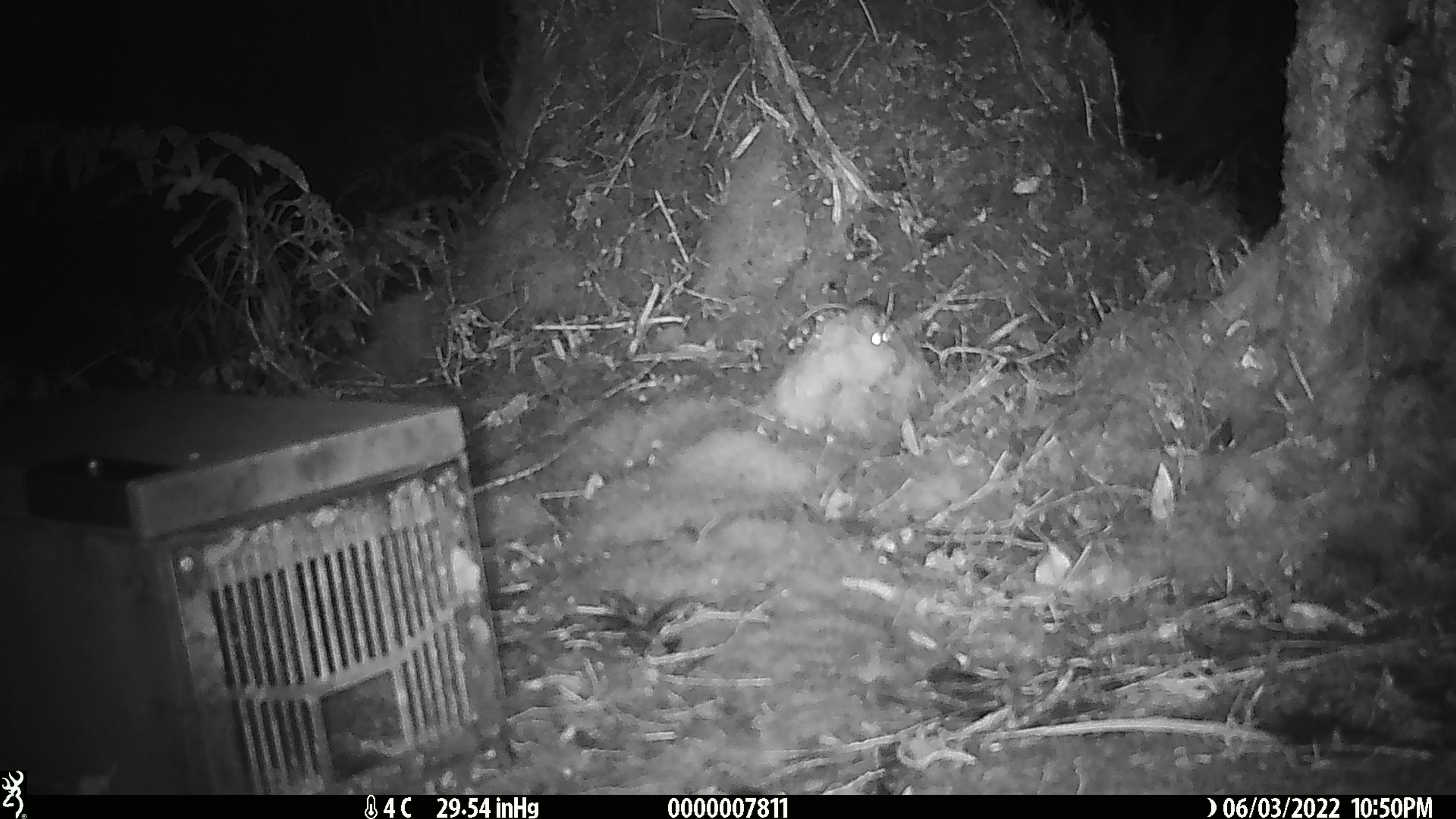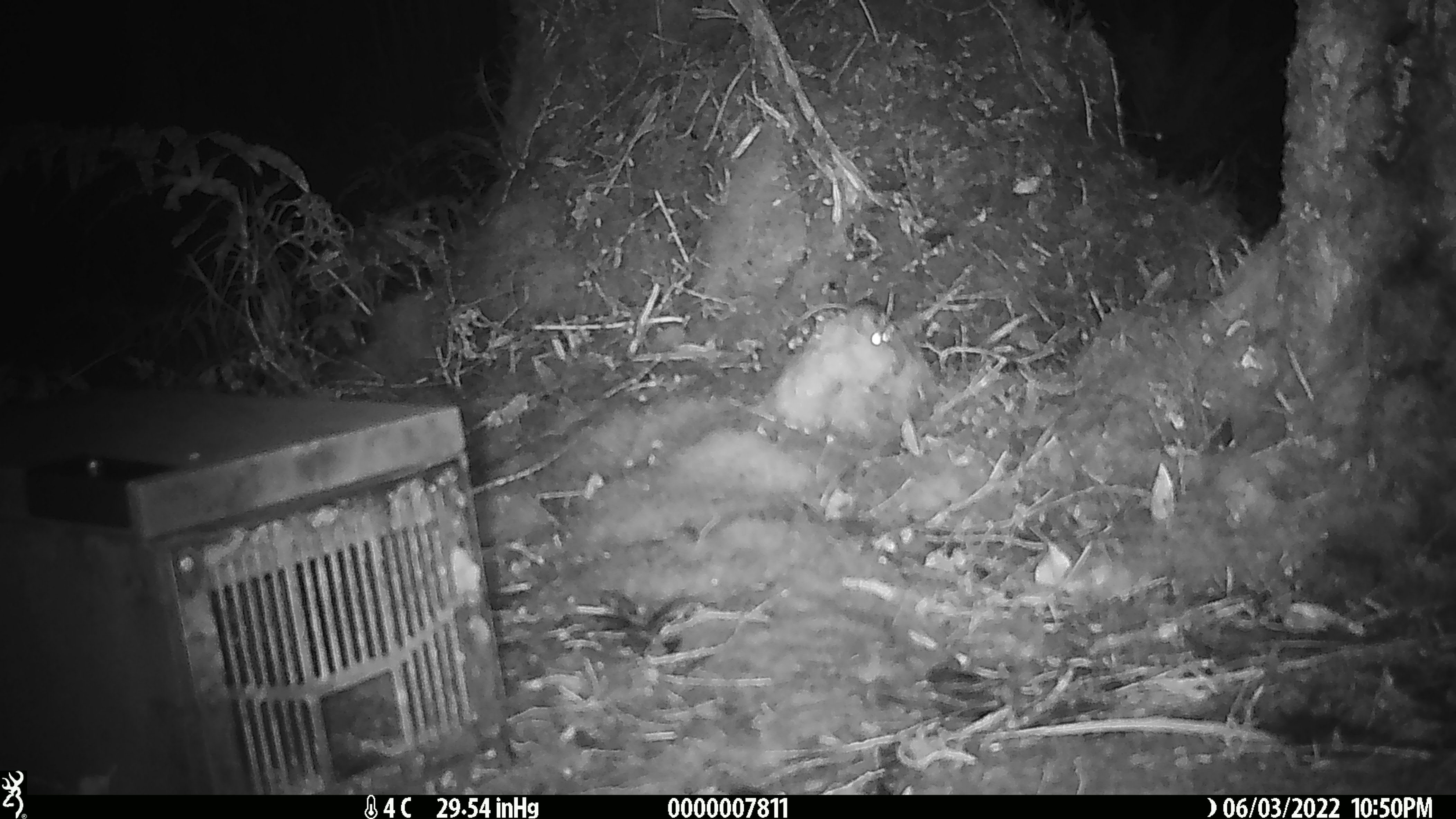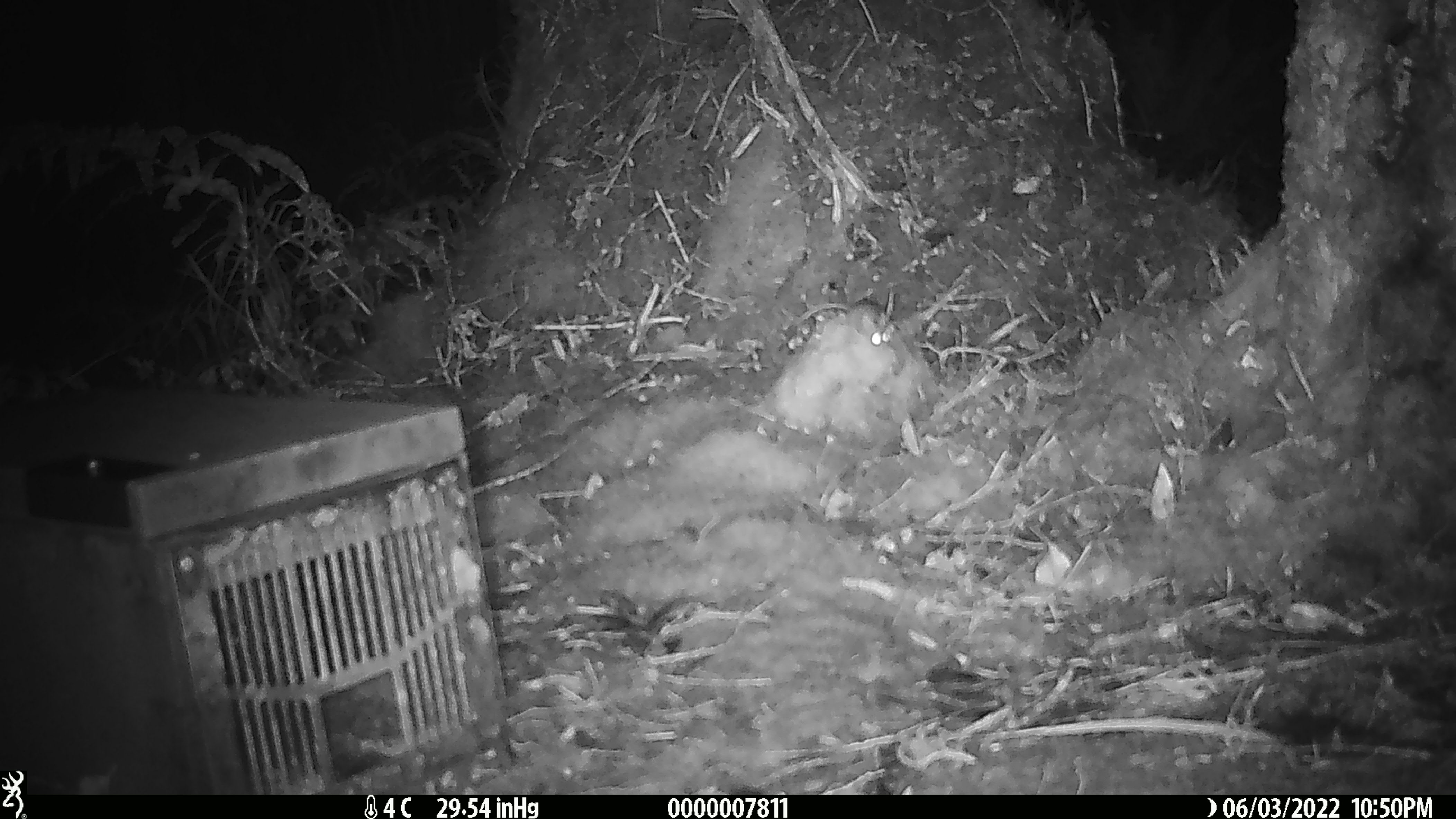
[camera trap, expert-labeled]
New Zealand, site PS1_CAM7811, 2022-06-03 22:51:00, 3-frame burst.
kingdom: Animalia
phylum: Chordata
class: Mammalia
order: Rodentia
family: Muridae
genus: Mus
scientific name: Mus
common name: mouse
Mouse (Mus).